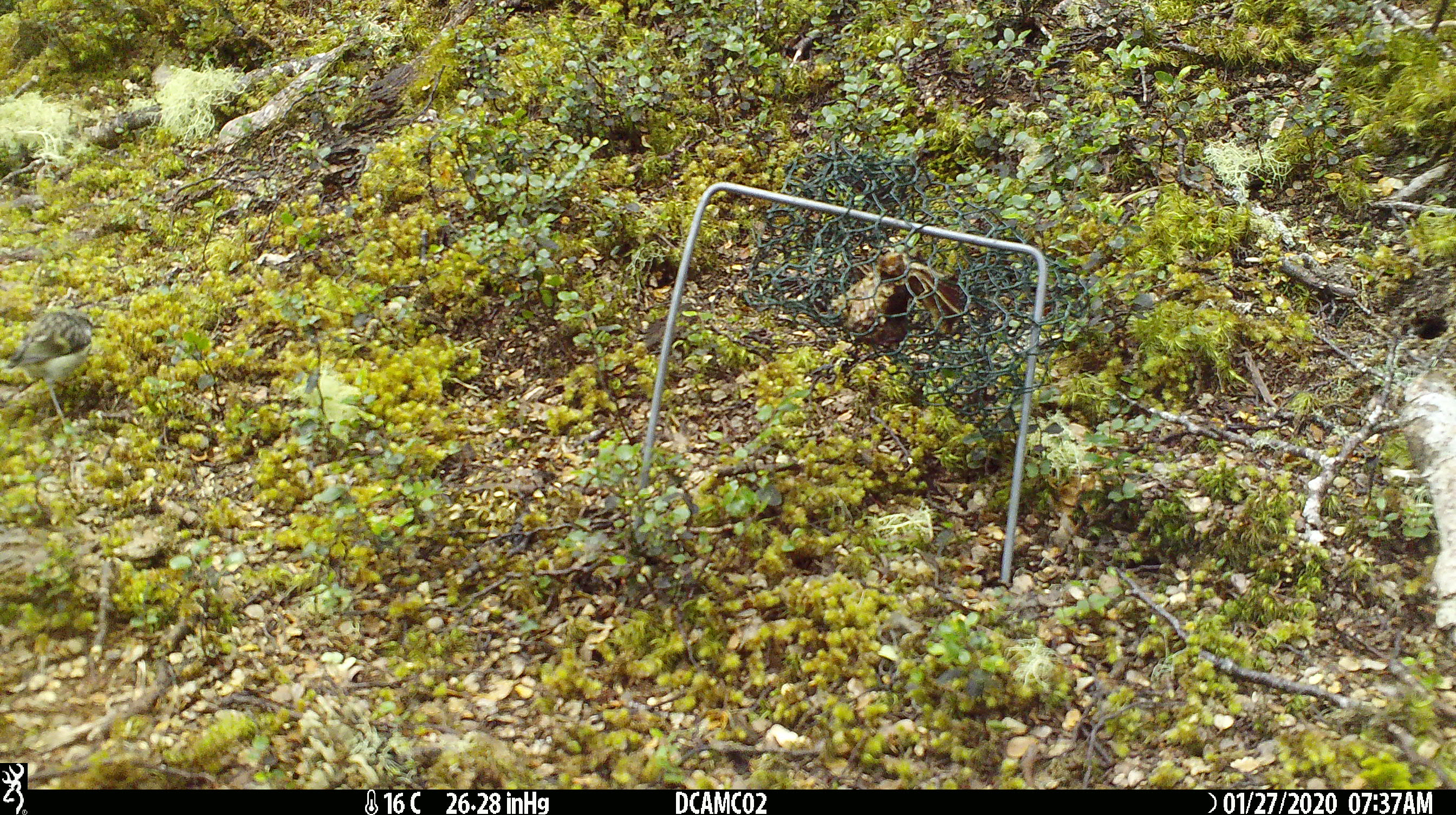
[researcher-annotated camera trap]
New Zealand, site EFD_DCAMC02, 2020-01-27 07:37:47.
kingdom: Animalia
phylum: Chordata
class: Aves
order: Passeriformes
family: Acanthisittidae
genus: Acanthisitta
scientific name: Acanthisitta chloris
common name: rifleman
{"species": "rifleman (Acanthisitta chloris)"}